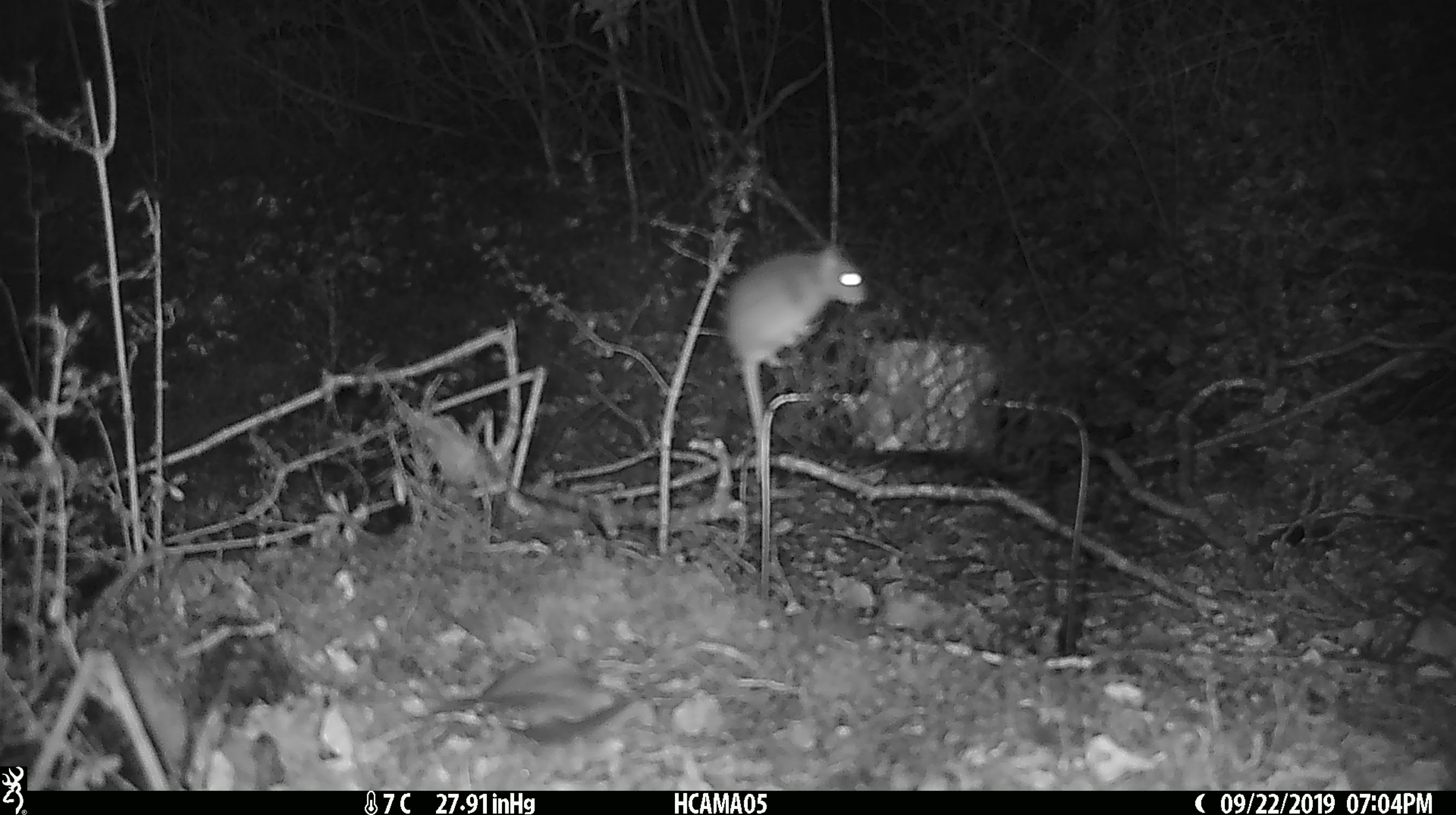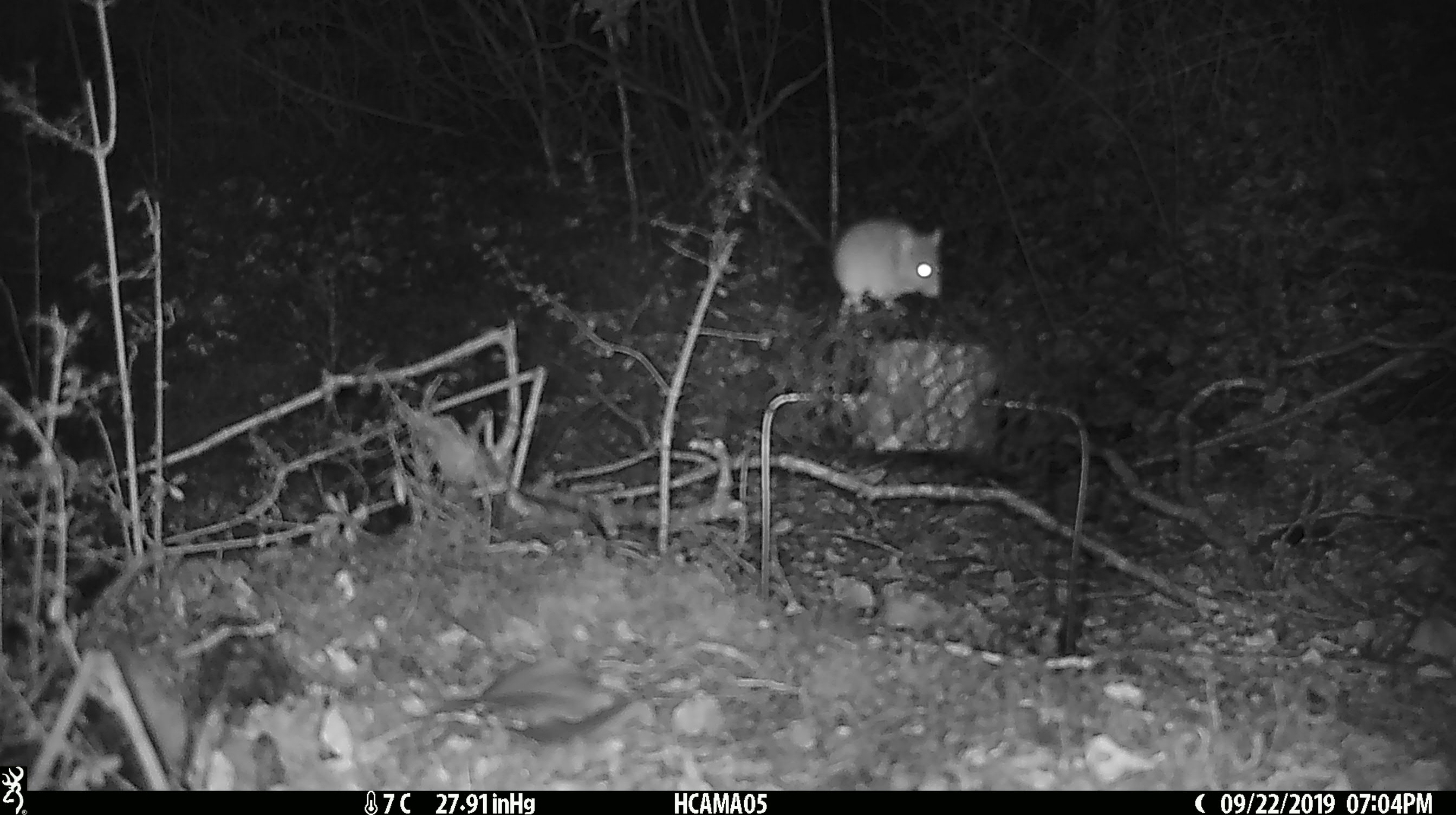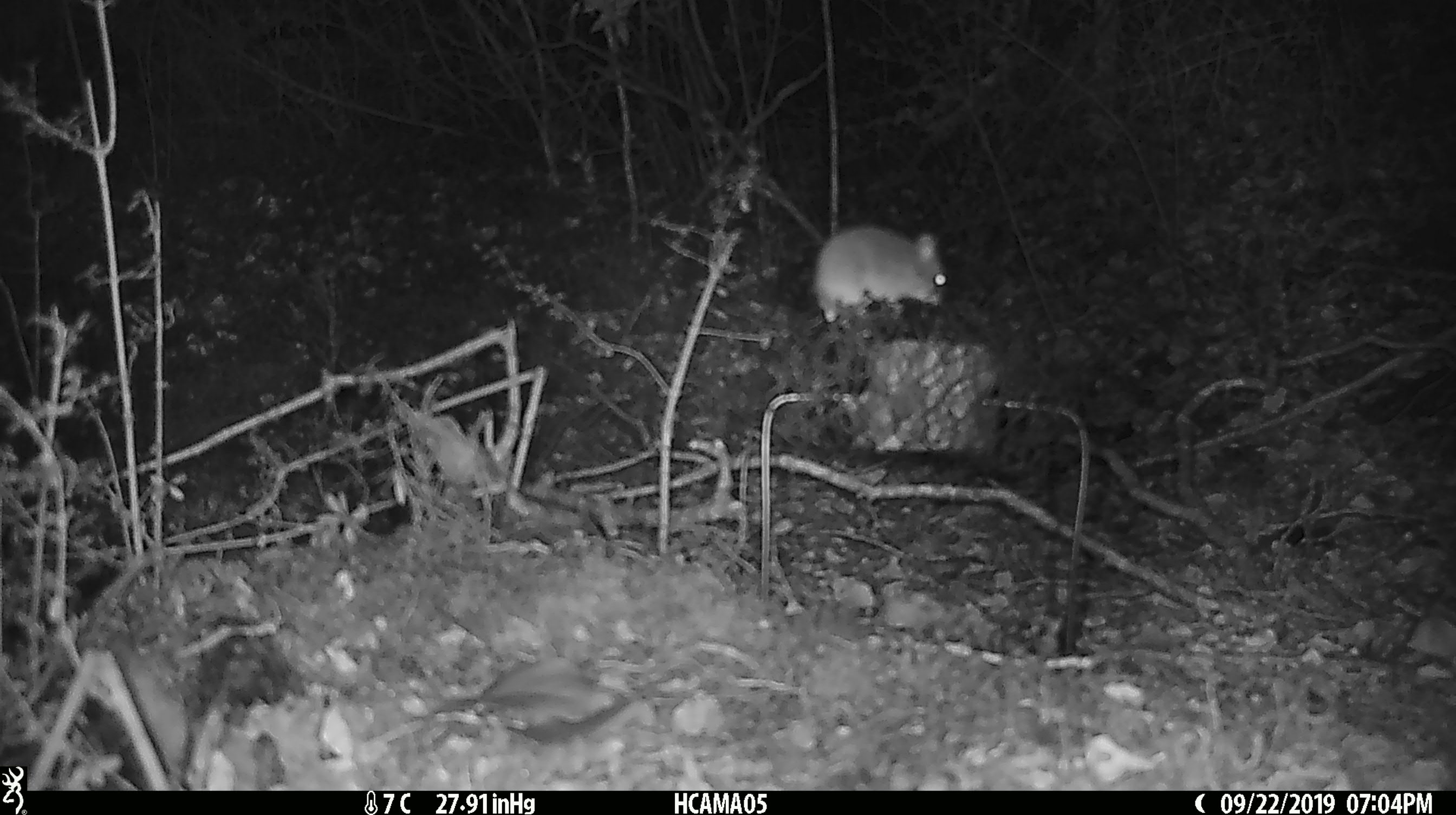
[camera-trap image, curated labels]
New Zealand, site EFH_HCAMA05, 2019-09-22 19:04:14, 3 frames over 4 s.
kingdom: Animalia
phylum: Chordata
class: Mammalia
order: Rodentia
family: Muridae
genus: Mus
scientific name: Mus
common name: mouse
Mouse (Mus).